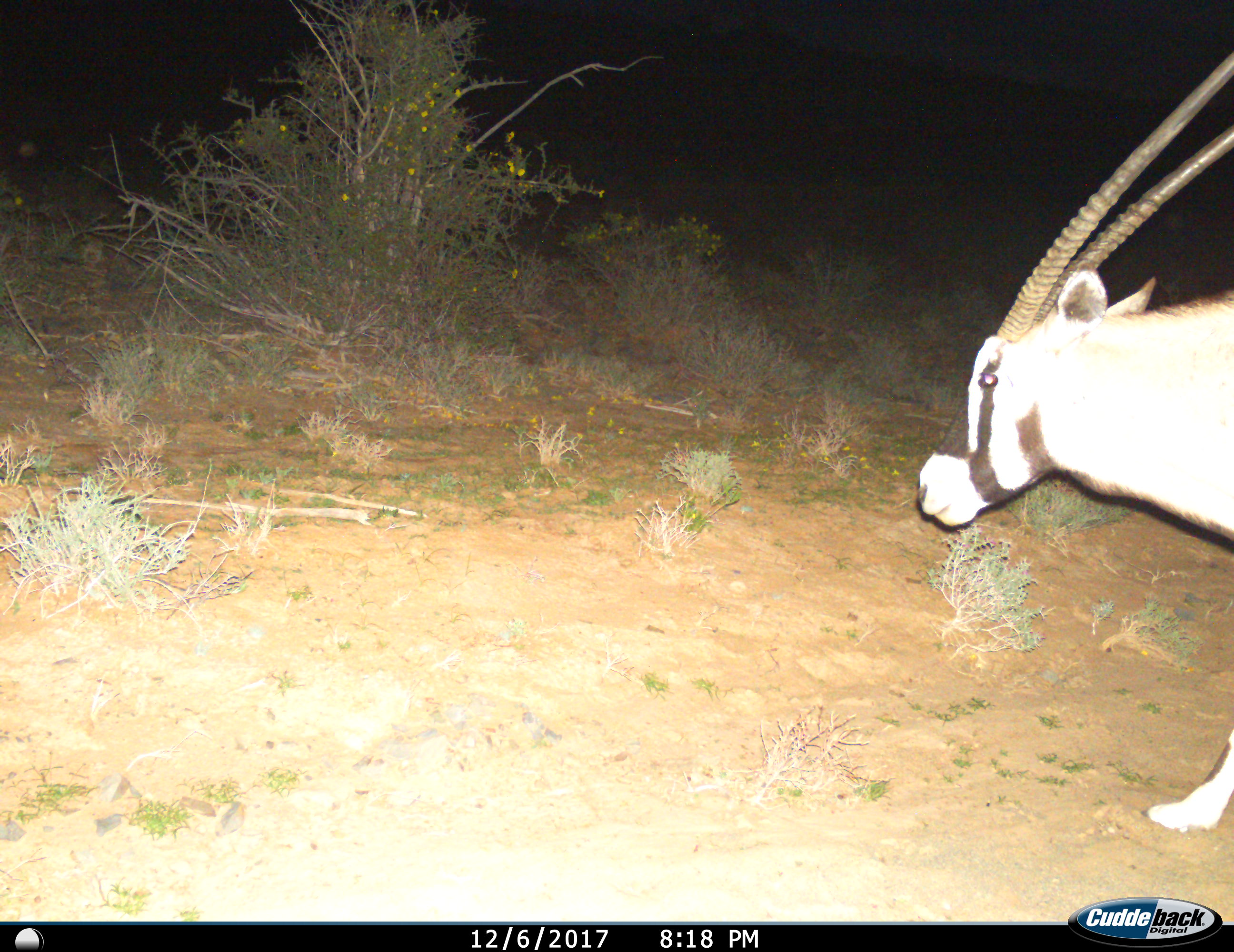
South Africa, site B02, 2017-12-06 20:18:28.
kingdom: Animalia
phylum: Chordata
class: Mammalia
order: Artiodactyla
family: Bovidae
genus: Oryx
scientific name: Oryx gazella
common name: gemsbok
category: gemsbokoryx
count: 1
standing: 0%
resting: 0%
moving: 100%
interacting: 0%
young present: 0%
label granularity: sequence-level